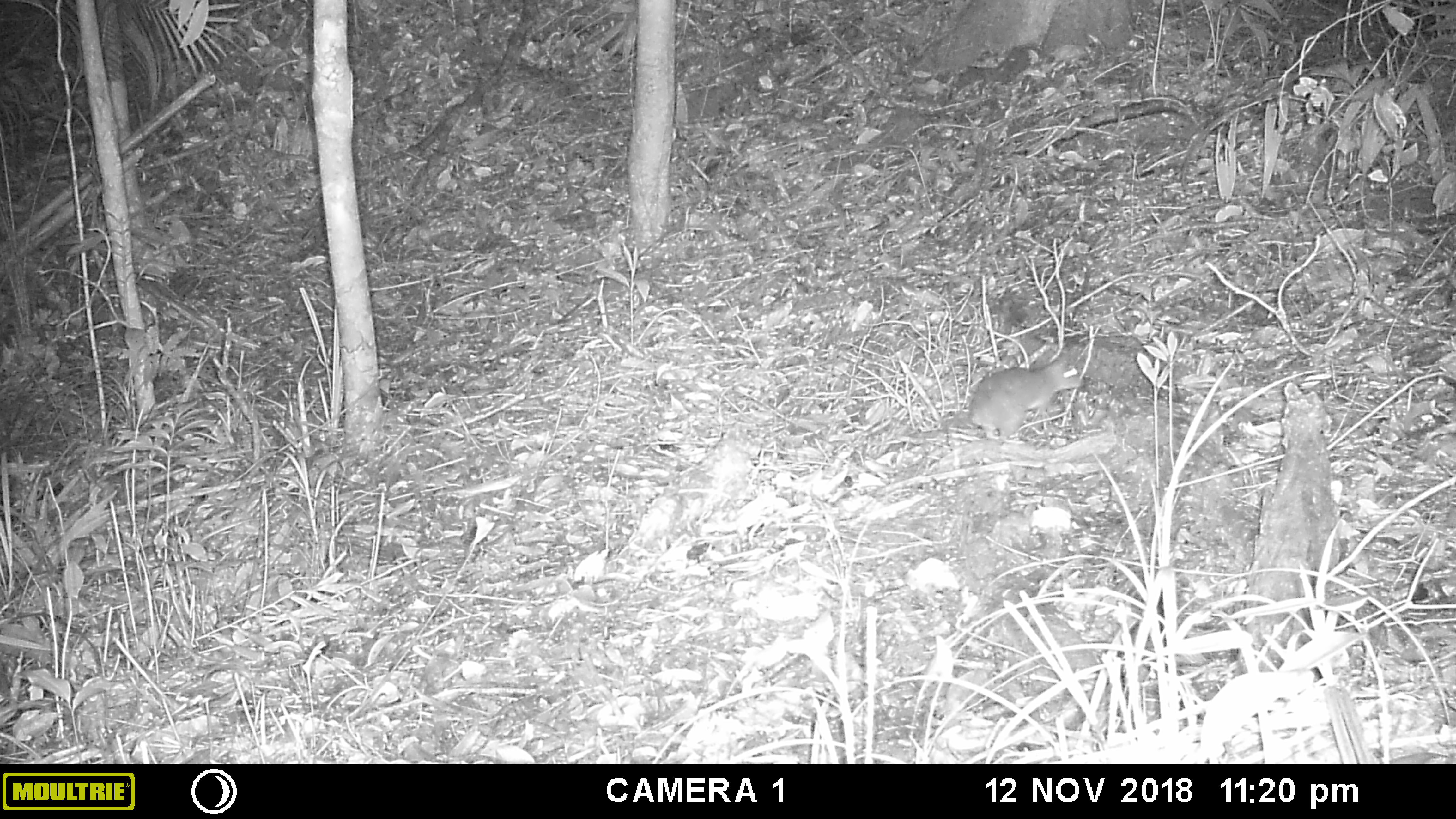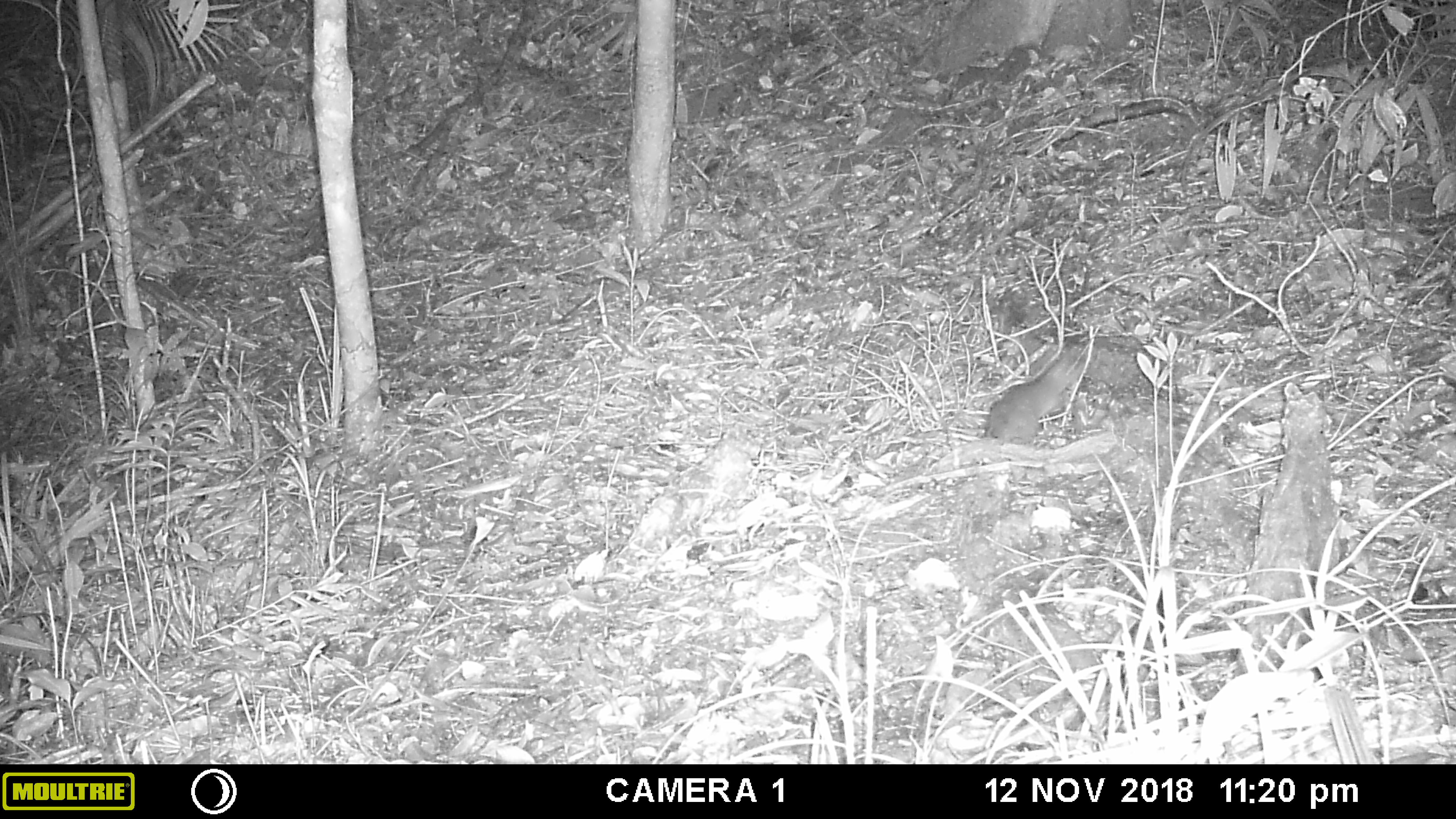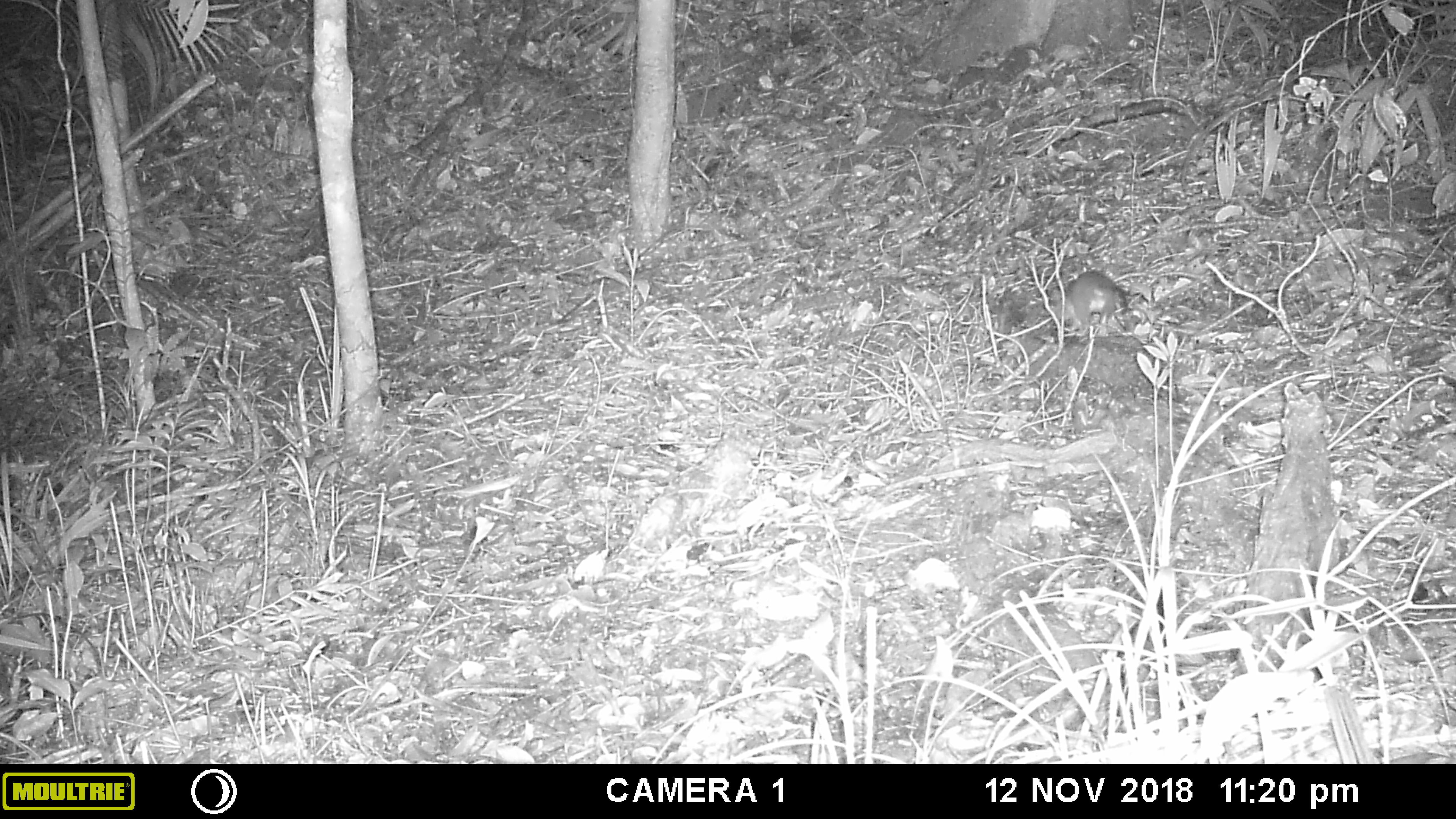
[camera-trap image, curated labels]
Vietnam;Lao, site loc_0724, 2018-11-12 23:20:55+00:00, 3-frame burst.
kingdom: Animalia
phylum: Chordata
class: Mammalia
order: Rodentia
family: Muridae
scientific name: Muridae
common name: old-world mice and rats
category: unidentified murid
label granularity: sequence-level